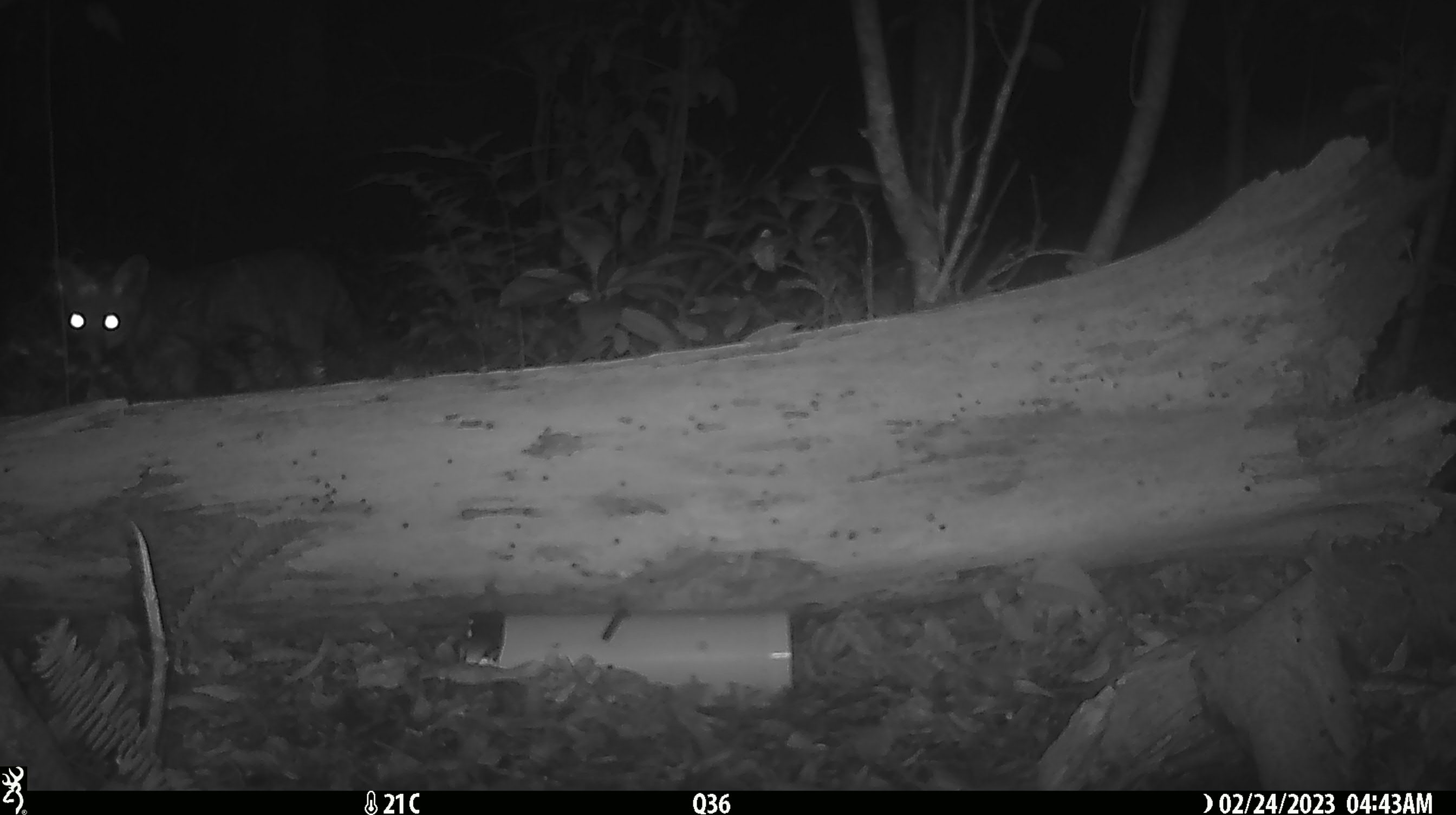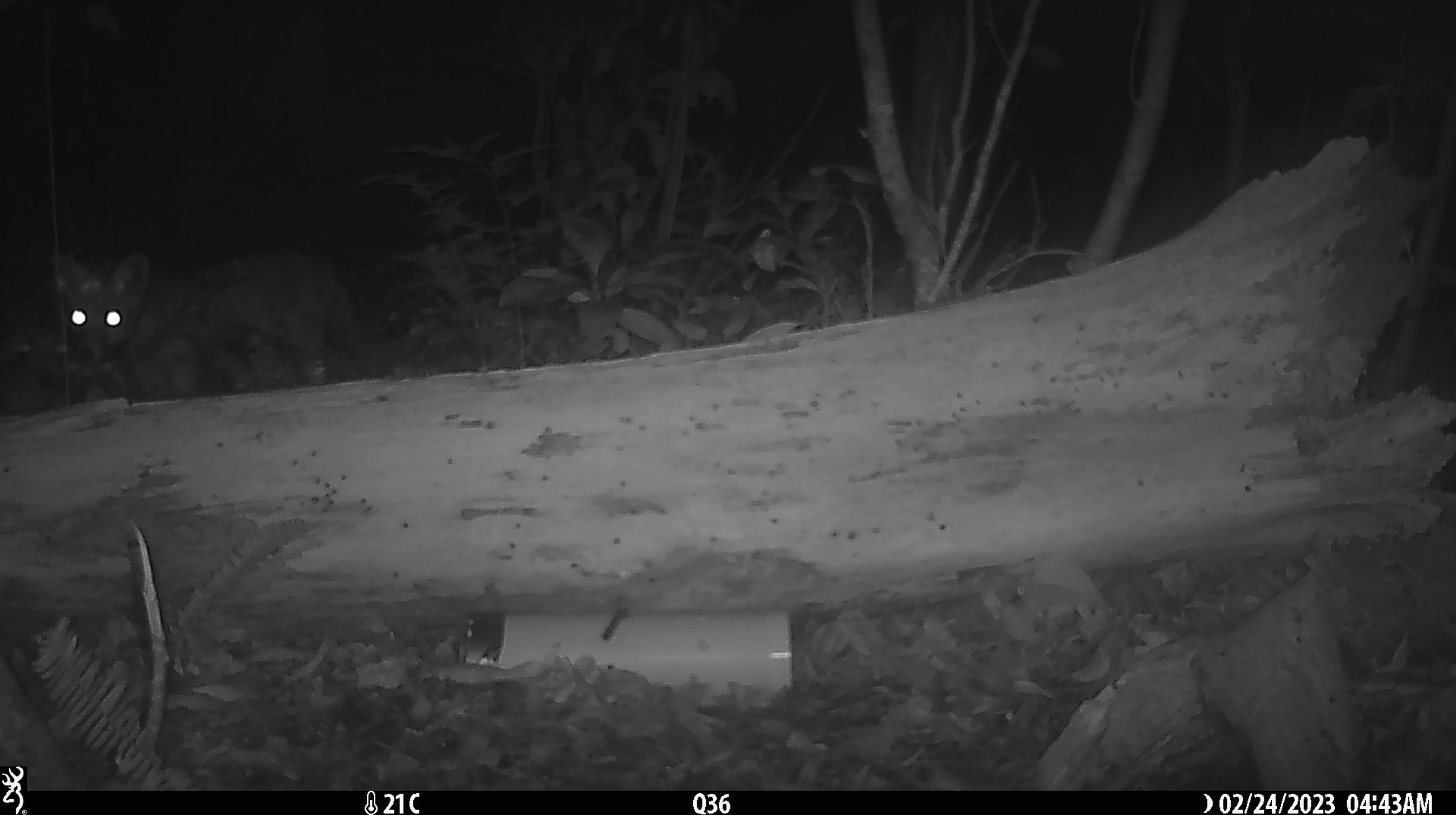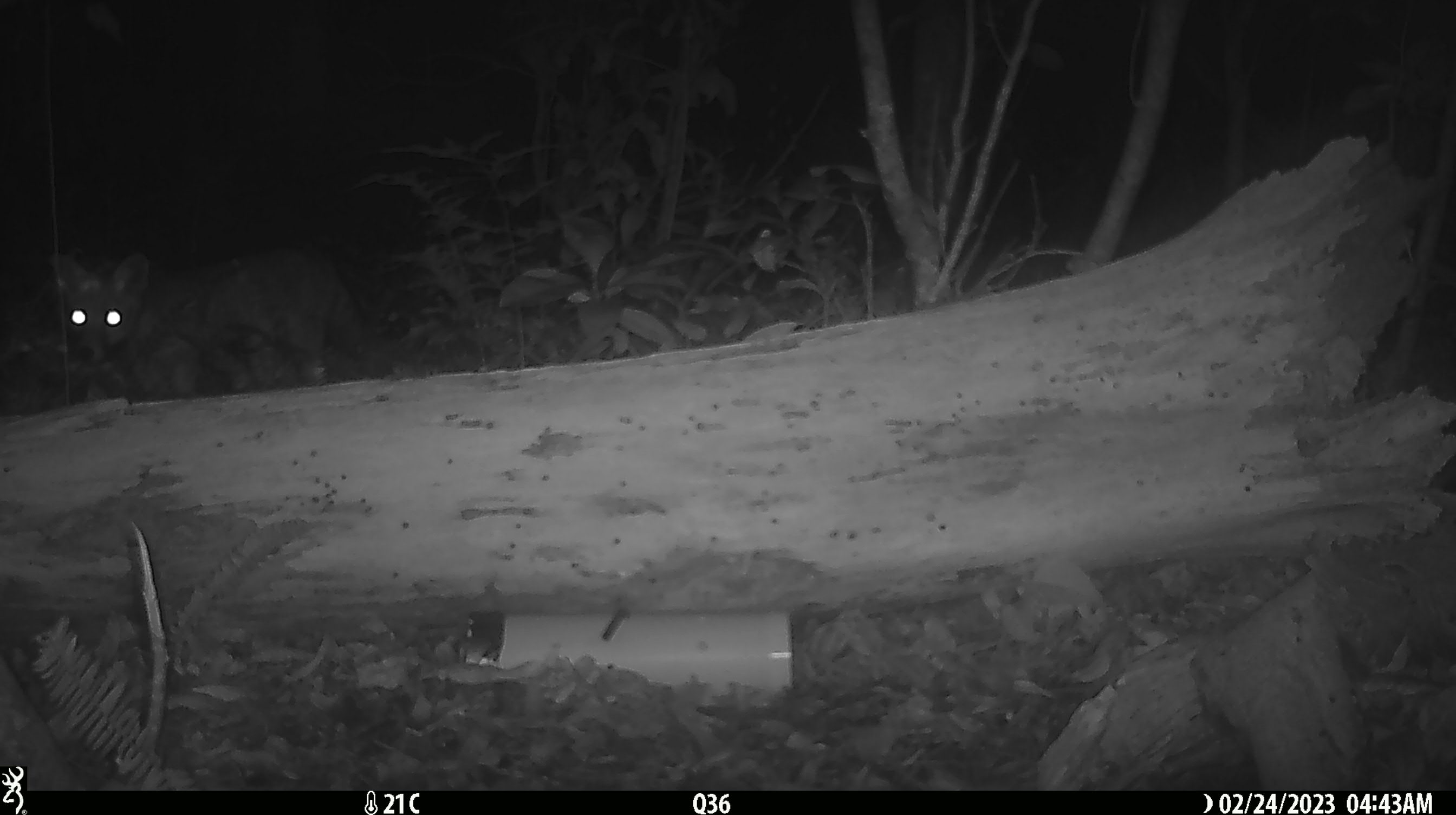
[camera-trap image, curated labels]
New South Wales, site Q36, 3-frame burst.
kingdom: Animalia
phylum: Chordata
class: Mammalia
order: Carnivora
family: Canidae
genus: Vulpes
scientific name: Vulpes vulpes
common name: red fox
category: fox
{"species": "fox (red fox) (Vulpes vulpes)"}